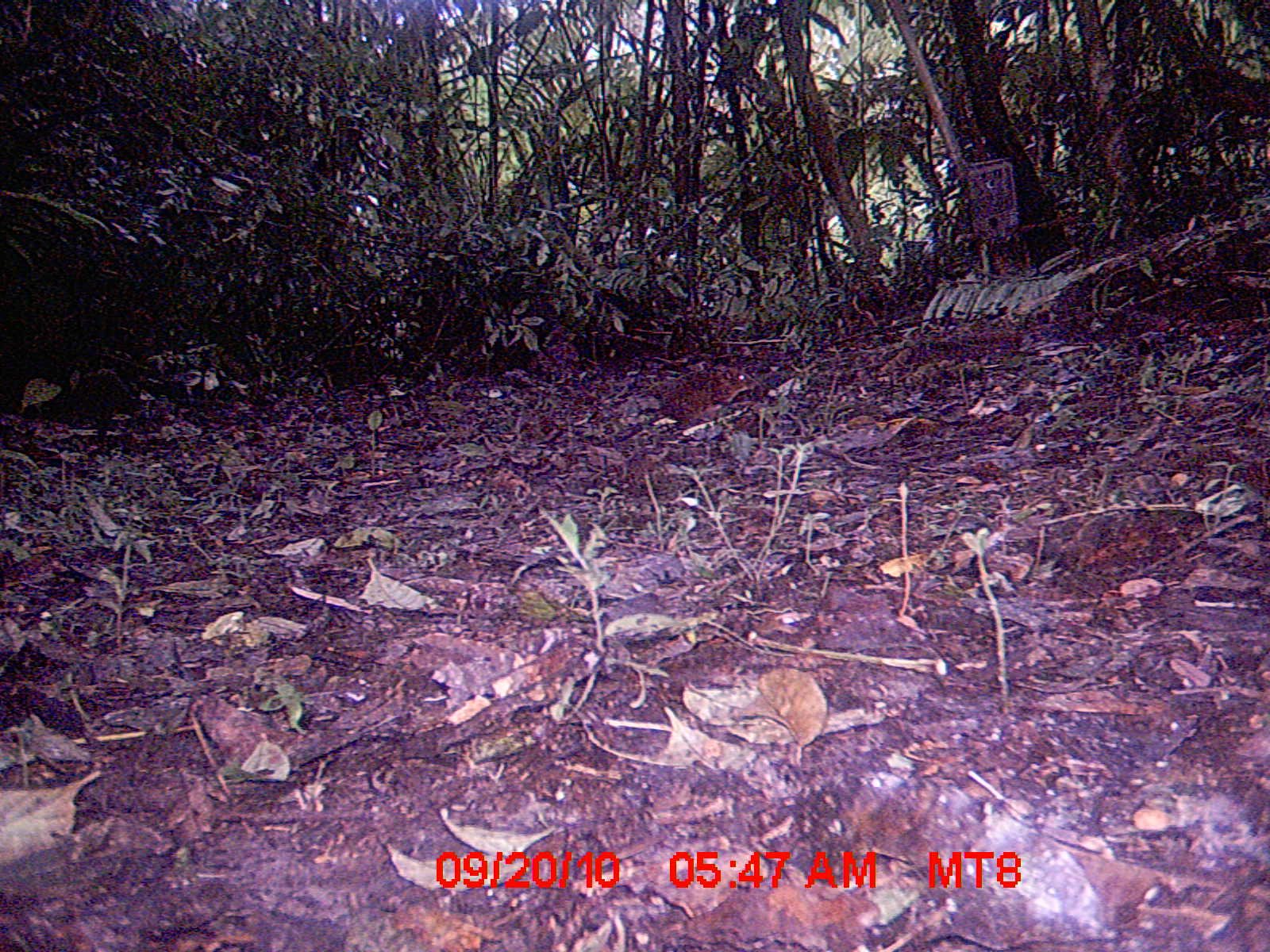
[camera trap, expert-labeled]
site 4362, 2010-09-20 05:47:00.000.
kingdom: Animalia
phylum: Chordata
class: Mammalia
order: Rodentia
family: Muridae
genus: Rattus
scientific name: Rattus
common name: rodent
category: unknown rat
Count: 1.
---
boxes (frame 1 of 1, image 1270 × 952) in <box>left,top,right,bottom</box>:
unknown rat: <box>615,366,757,441</box>